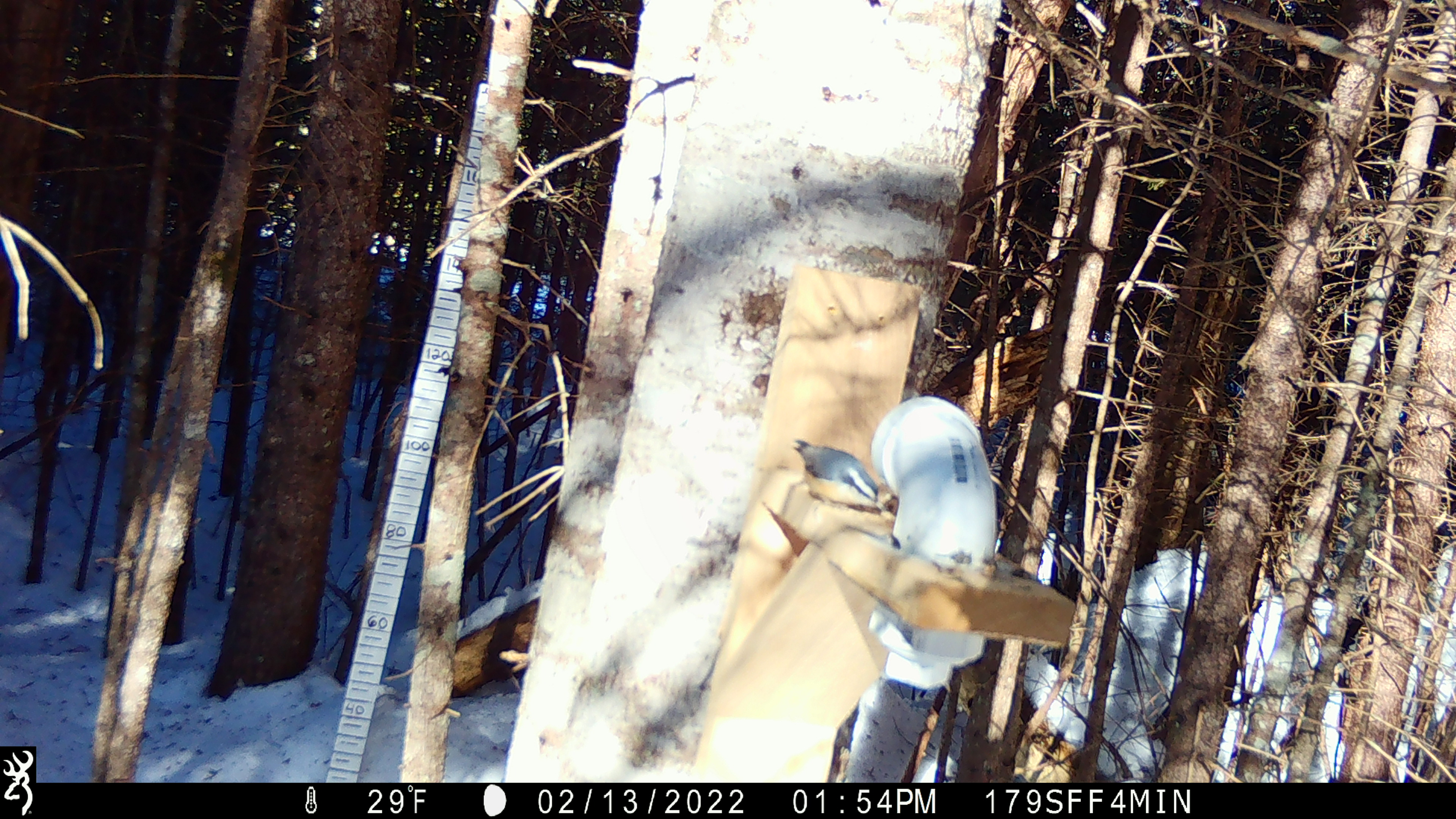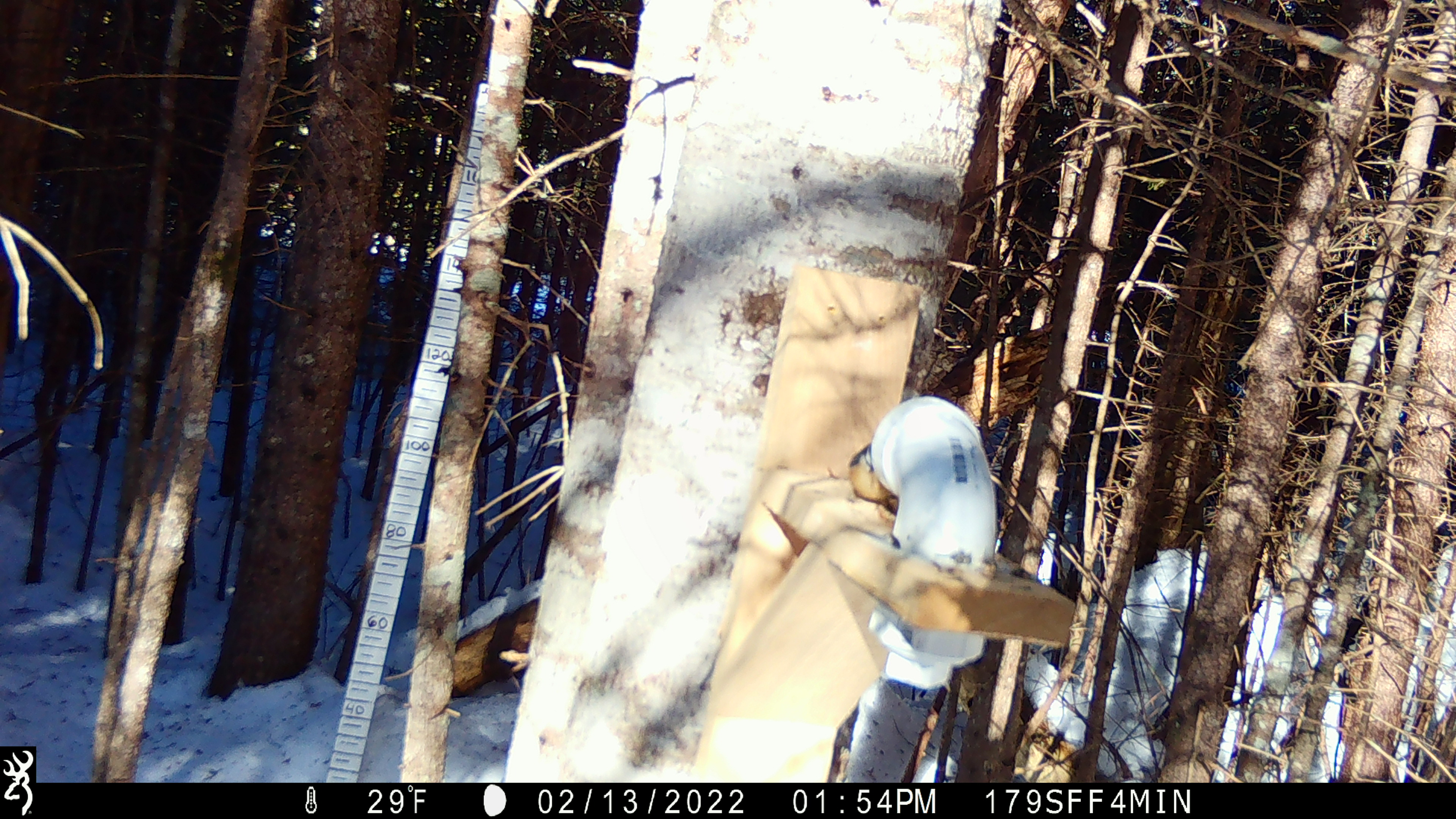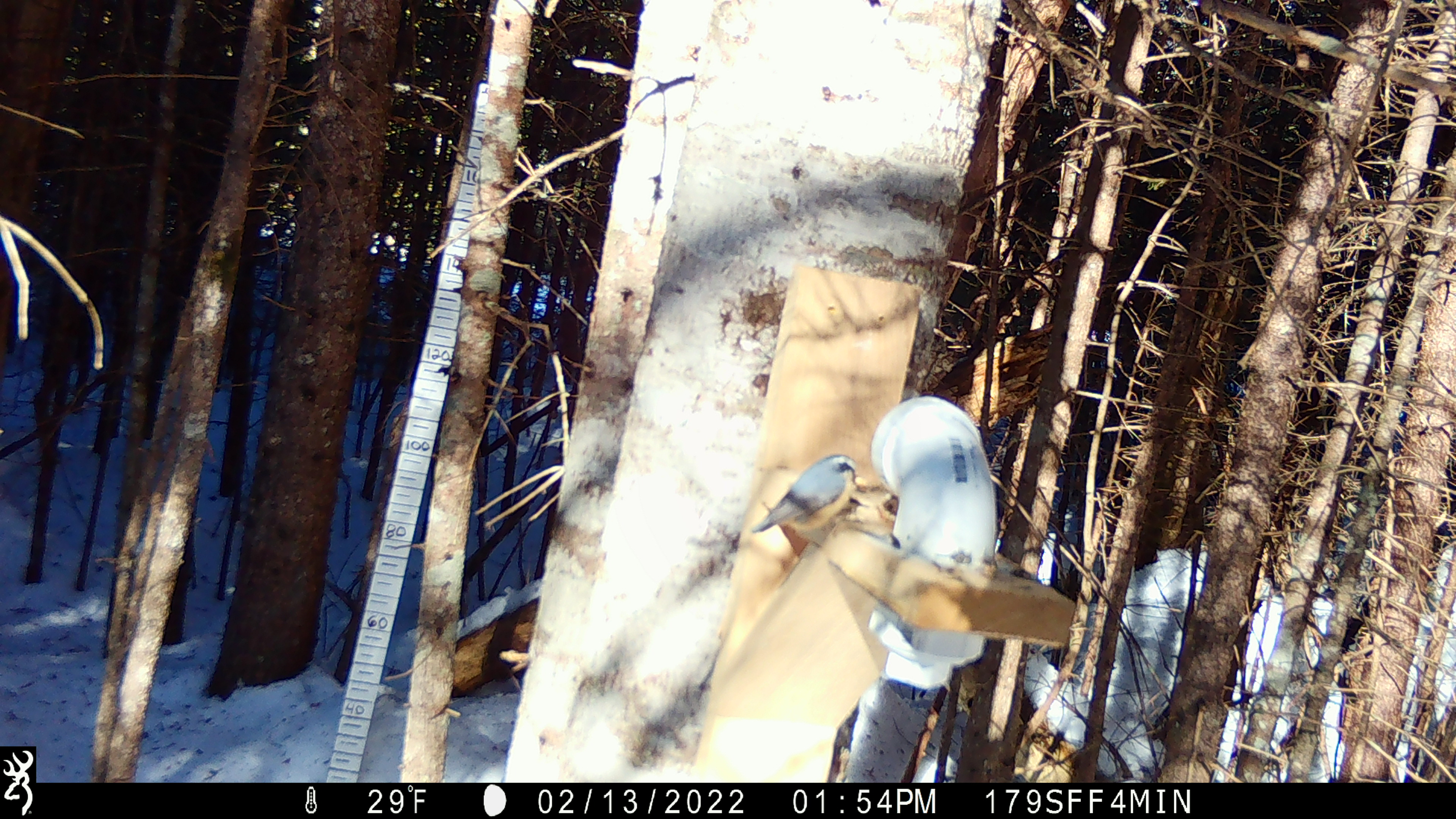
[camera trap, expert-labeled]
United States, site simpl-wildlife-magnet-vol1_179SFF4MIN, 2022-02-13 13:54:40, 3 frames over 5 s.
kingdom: Animalia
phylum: Chordata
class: Aves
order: Passeriformes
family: Sittidae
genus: Sitta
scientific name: Sitta canadensis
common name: red-breasted nuthatch